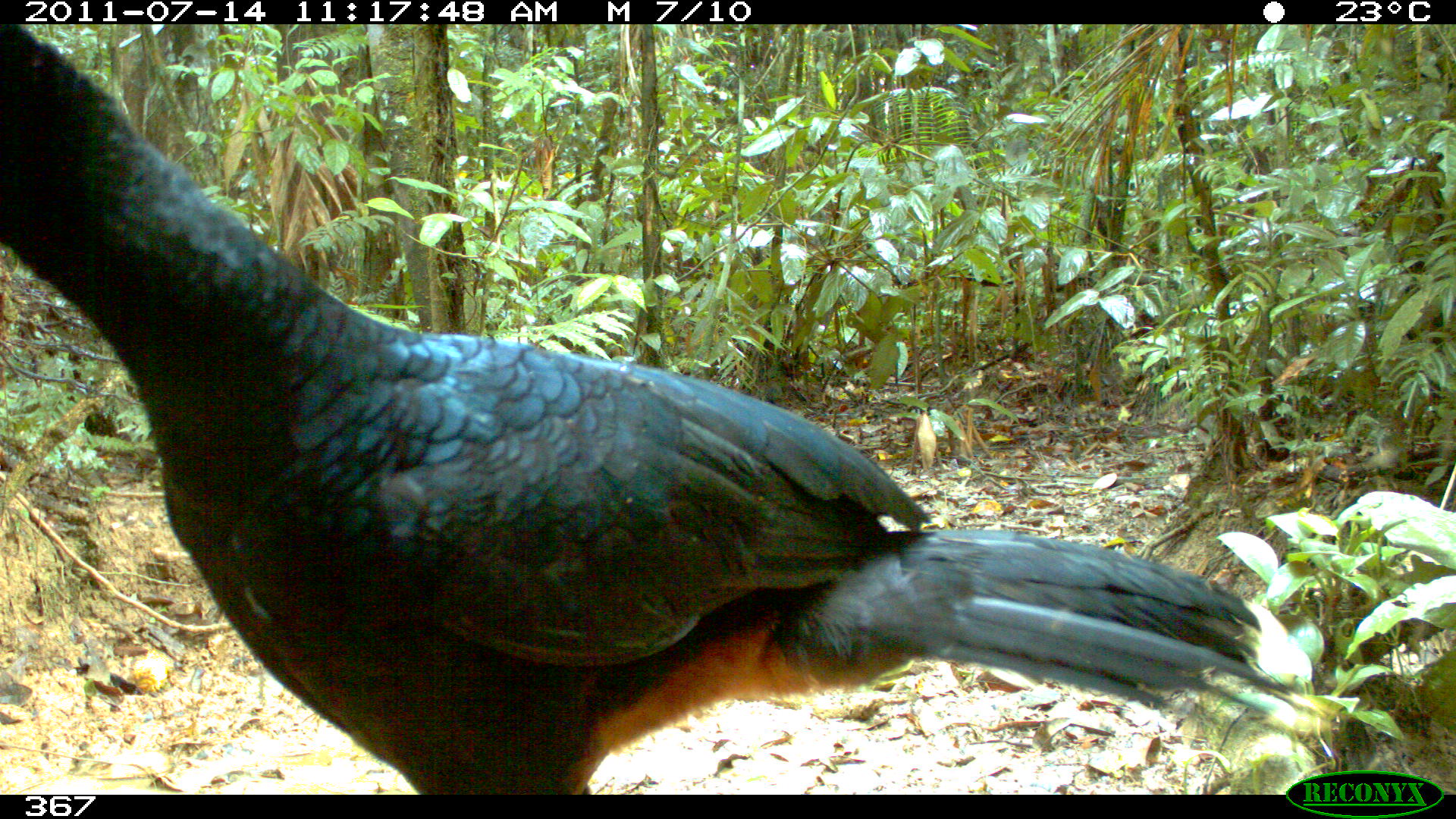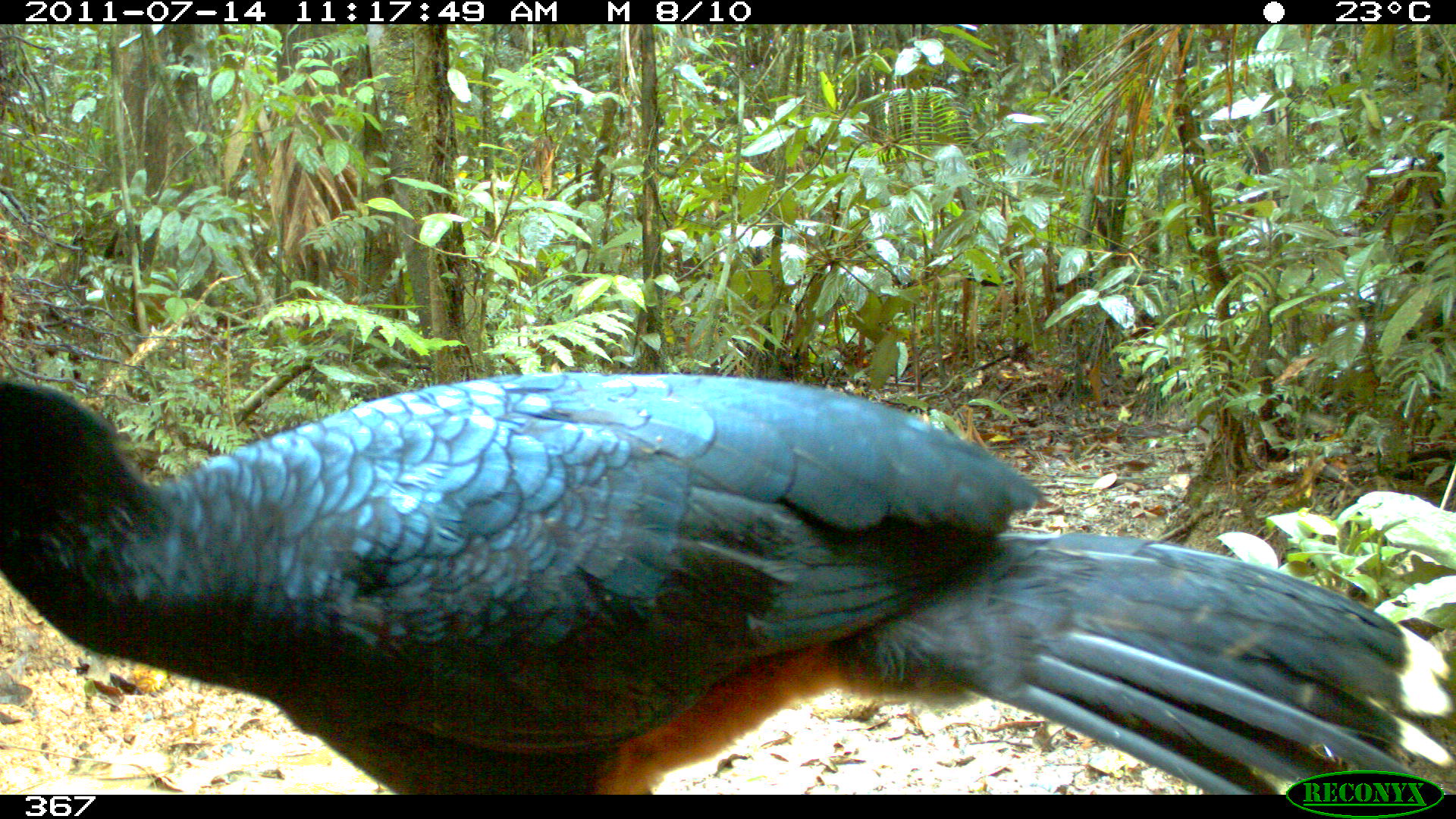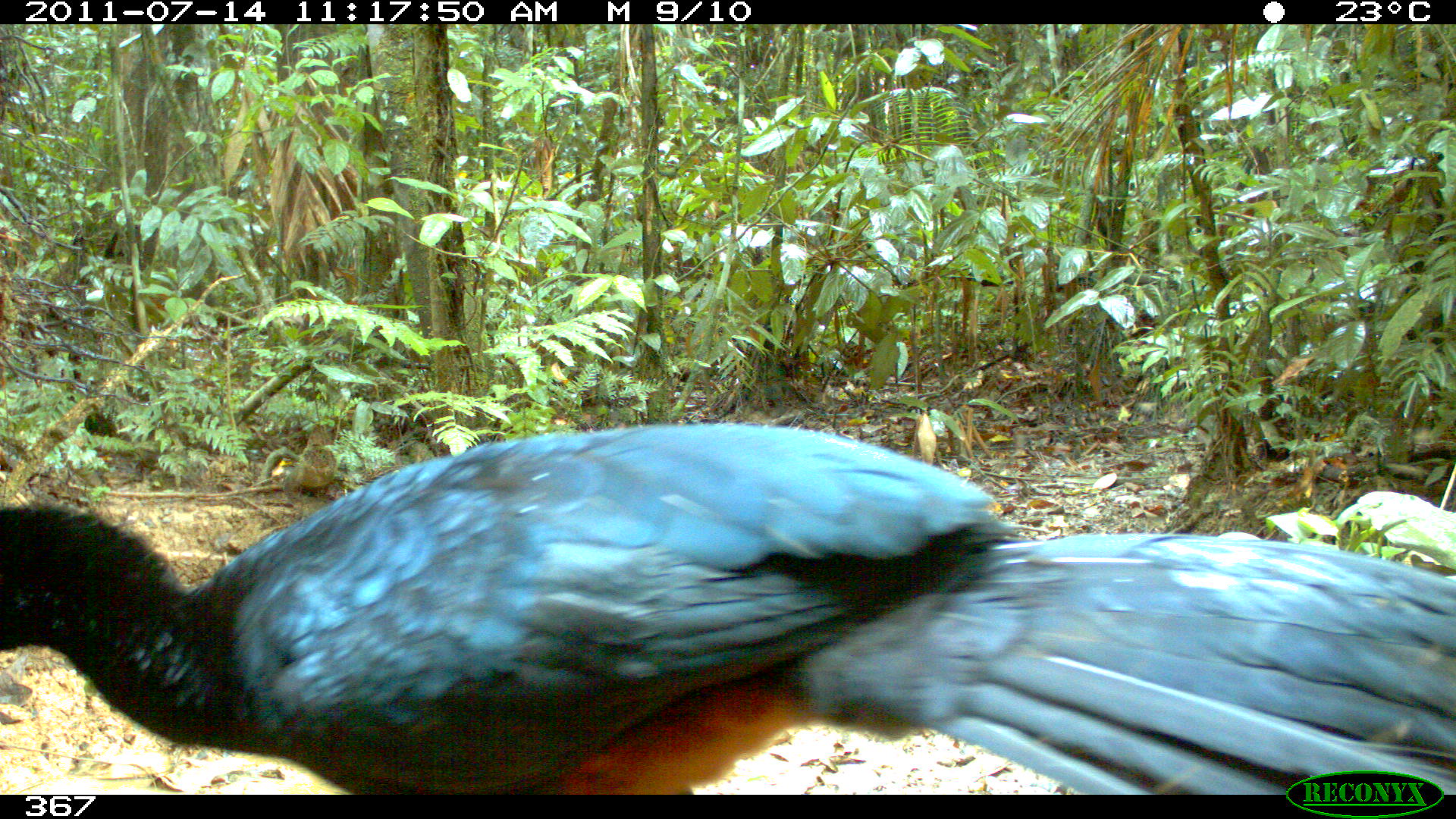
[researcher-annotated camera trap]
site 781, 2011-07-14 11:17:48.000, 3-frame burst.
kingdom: Animalia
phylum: Chordata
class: Aves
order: Galliformes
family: Cracidae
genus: Mitu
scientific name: Mitu tuberosum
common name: razor-billed curassow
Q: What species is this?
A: Mitu tuberosum (razor-billed curassow).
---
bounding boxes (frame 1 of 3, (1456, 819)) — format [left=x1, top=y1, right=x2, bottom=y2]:
mitu tuberosum: [left=0, top=24, right=1308, bottom=795]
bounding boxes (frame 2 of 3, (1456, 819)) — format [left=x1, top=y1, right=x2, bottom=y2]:
mitu tuberosum: [left=0, top=370, right=1453, bottom=795]